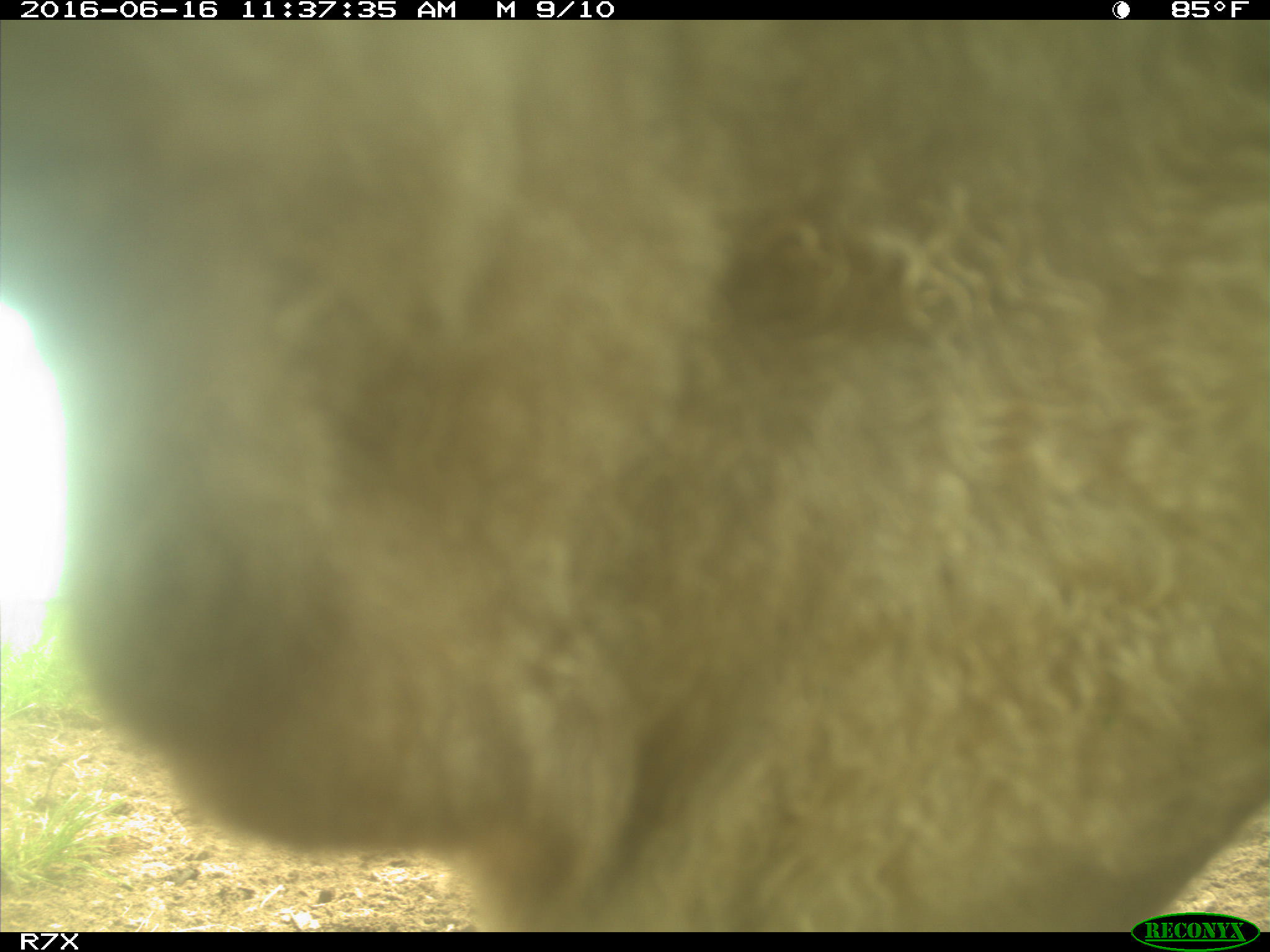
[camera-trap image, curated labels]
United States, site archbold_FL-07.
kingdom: Animalia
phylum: Chordata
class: Mammalia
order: Artiodactyla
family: Bovidae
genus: Bos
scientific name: Bos taurus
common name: domestic cow